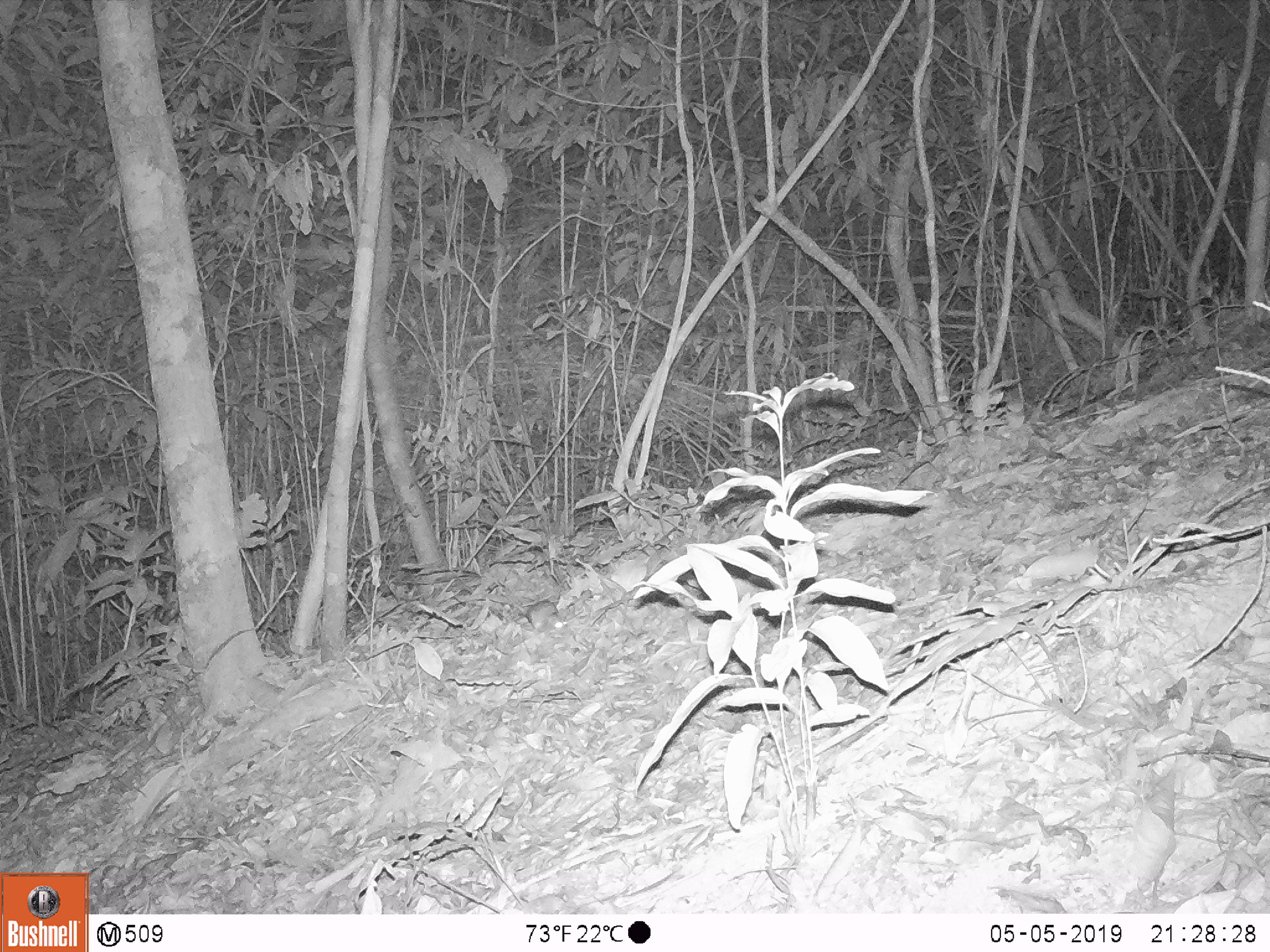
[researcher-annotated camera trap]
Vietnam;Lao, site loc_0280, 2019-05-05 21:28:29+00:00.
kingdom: Animalia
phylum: Chordata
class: Mammalia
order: Rodentia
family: Muridae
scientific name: Muridae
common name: old-world mice and rats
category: unidentified murid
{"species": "unidentified murid (old-world mice and rats) (Muridae)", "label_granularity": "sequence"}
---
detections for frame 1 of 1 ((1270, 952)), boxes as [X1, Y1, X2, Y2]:
unidentified murid: [523, 599, 568, 634]